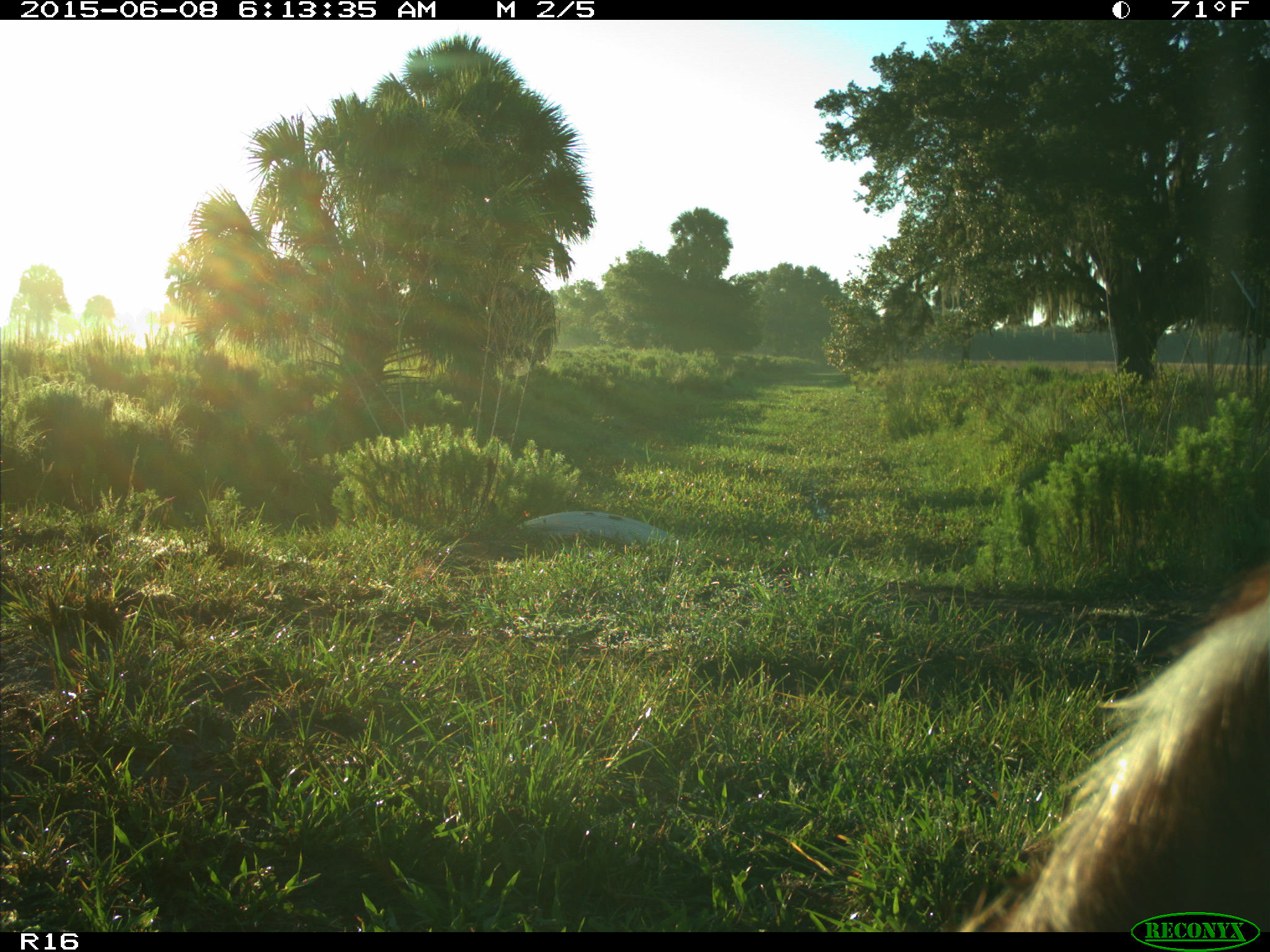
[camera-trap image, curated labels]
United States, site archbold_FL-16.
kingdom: Animalia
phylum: Chordata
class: Mammalia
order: Artiodactyla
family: Bovidae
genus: Bos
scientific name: Bos taurus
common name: domestic cow